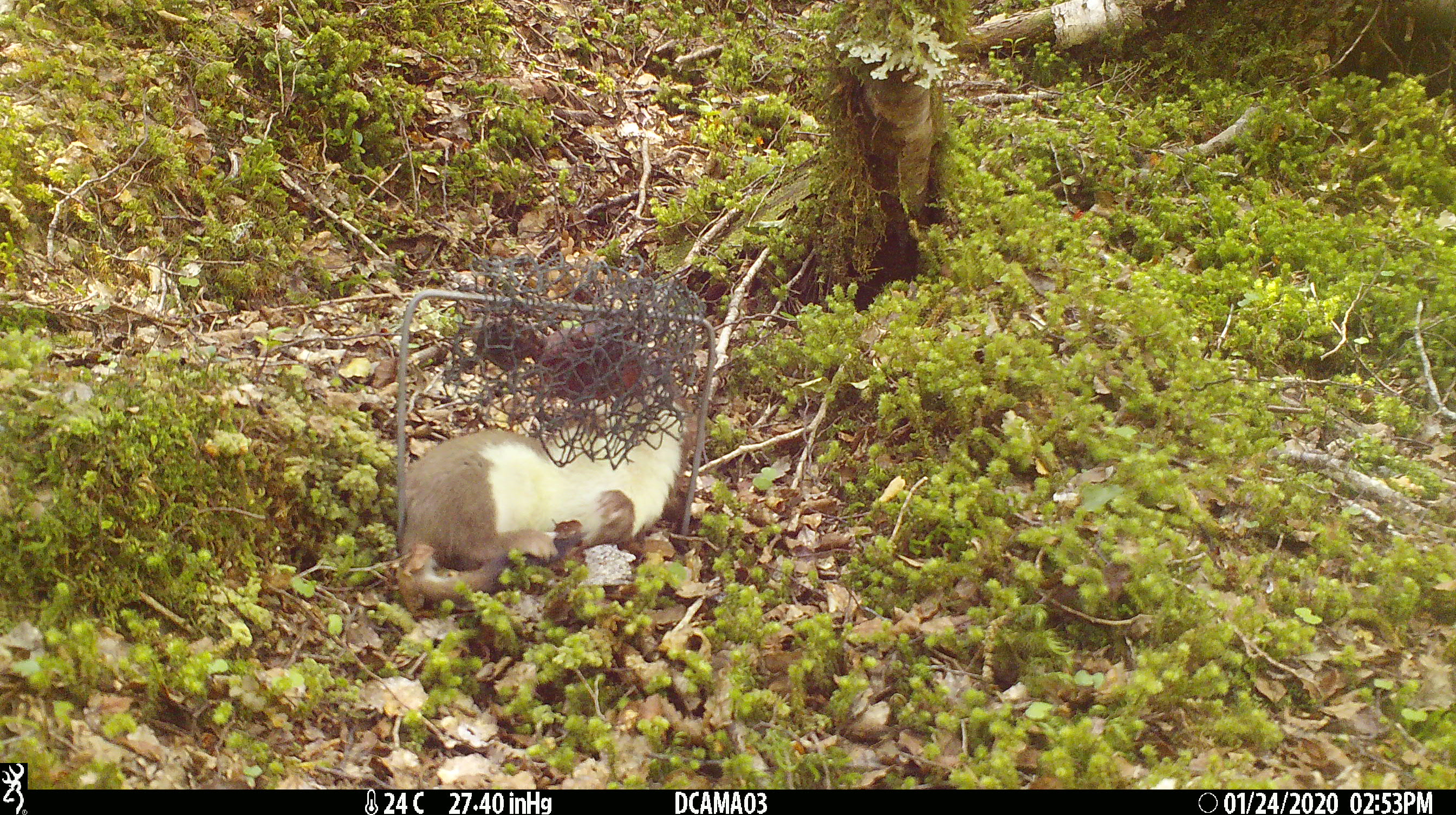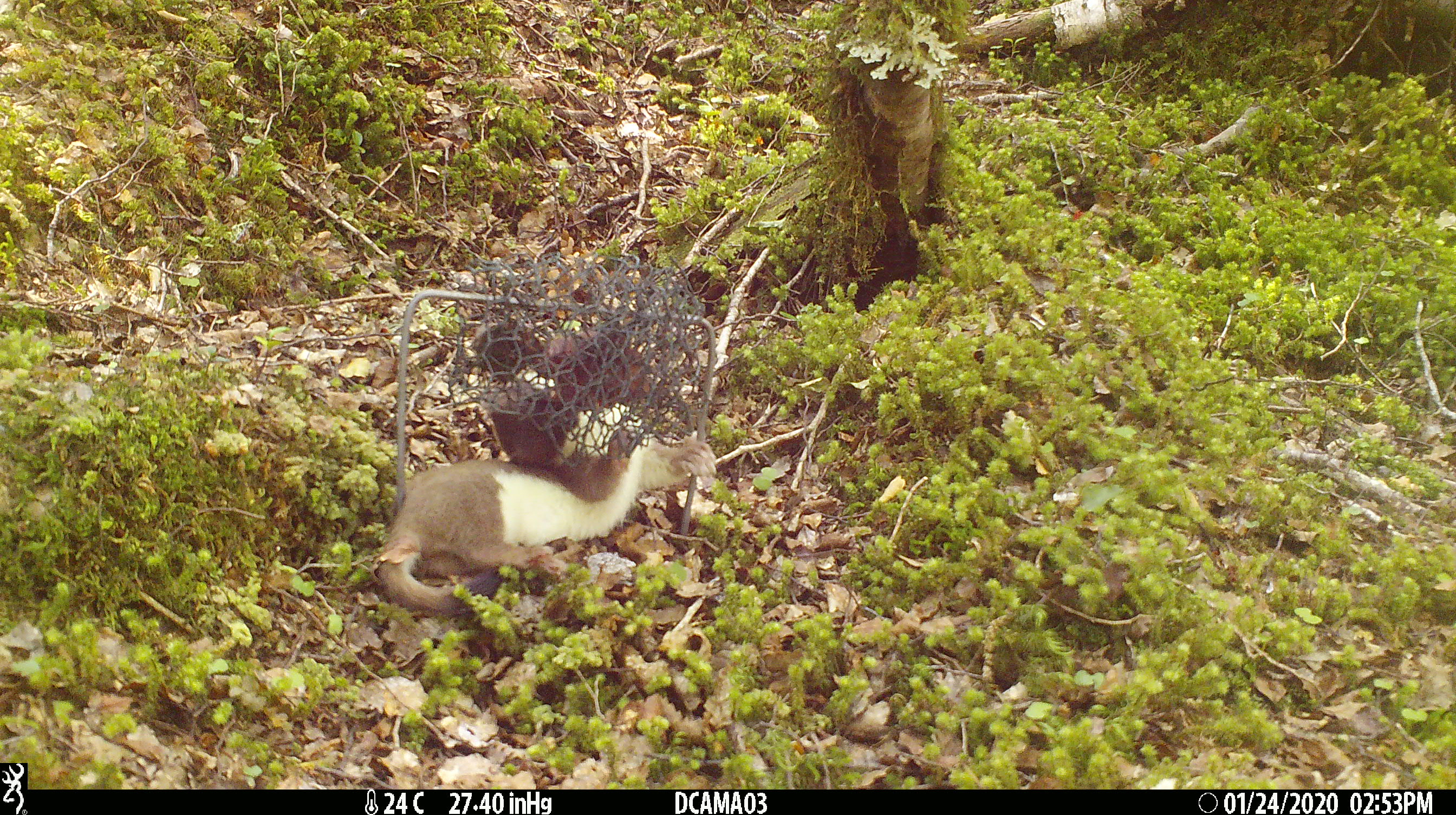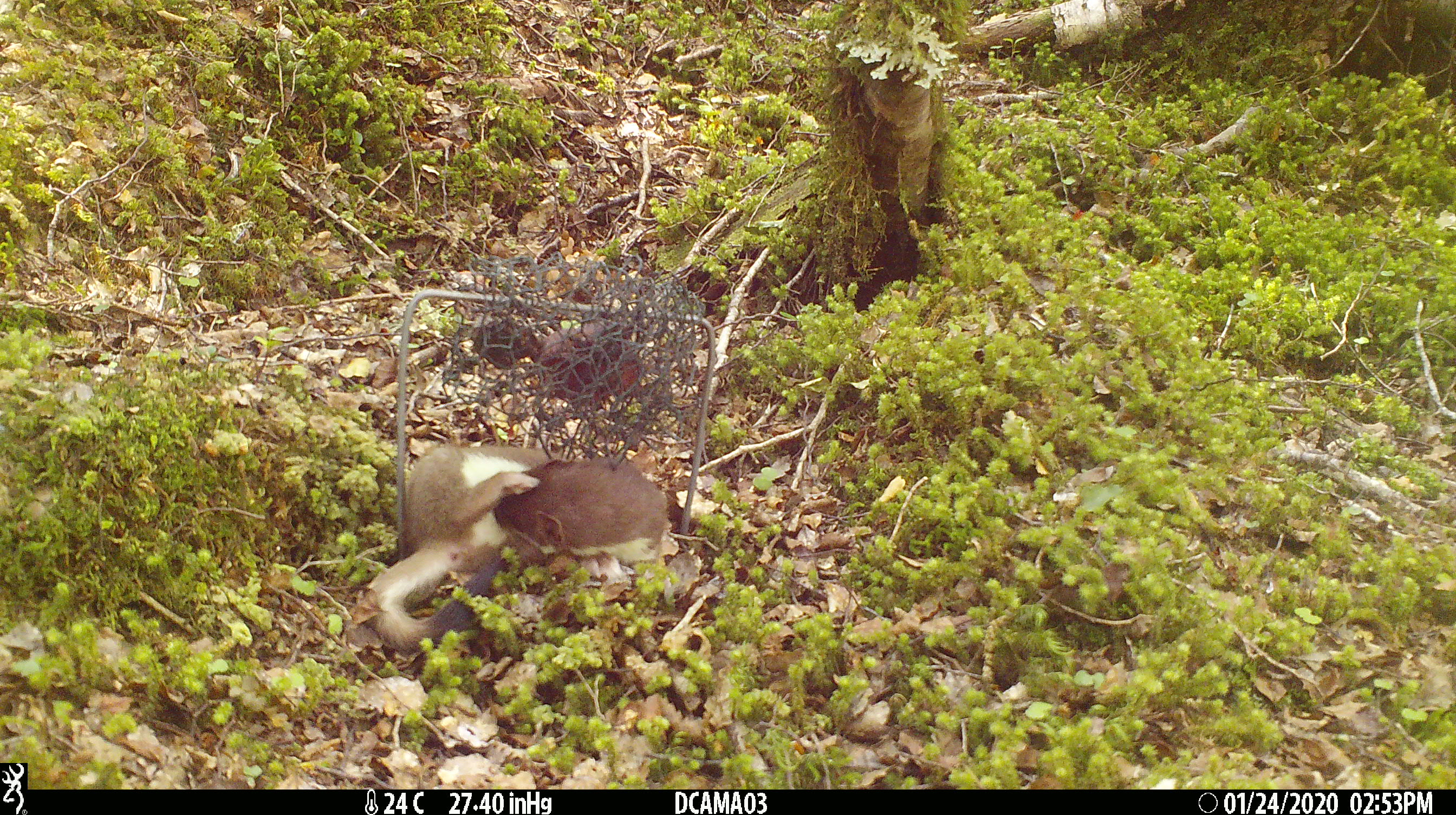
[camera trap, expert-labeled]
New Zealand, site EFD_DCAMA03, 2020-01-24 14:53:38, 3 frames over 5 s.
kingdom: Animalia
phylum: Chordata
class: Mammalia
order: Carnivora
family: Mustelidae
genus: Mustela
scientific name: Mustela erminea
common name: stoat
Stoat (Mustela erminea).